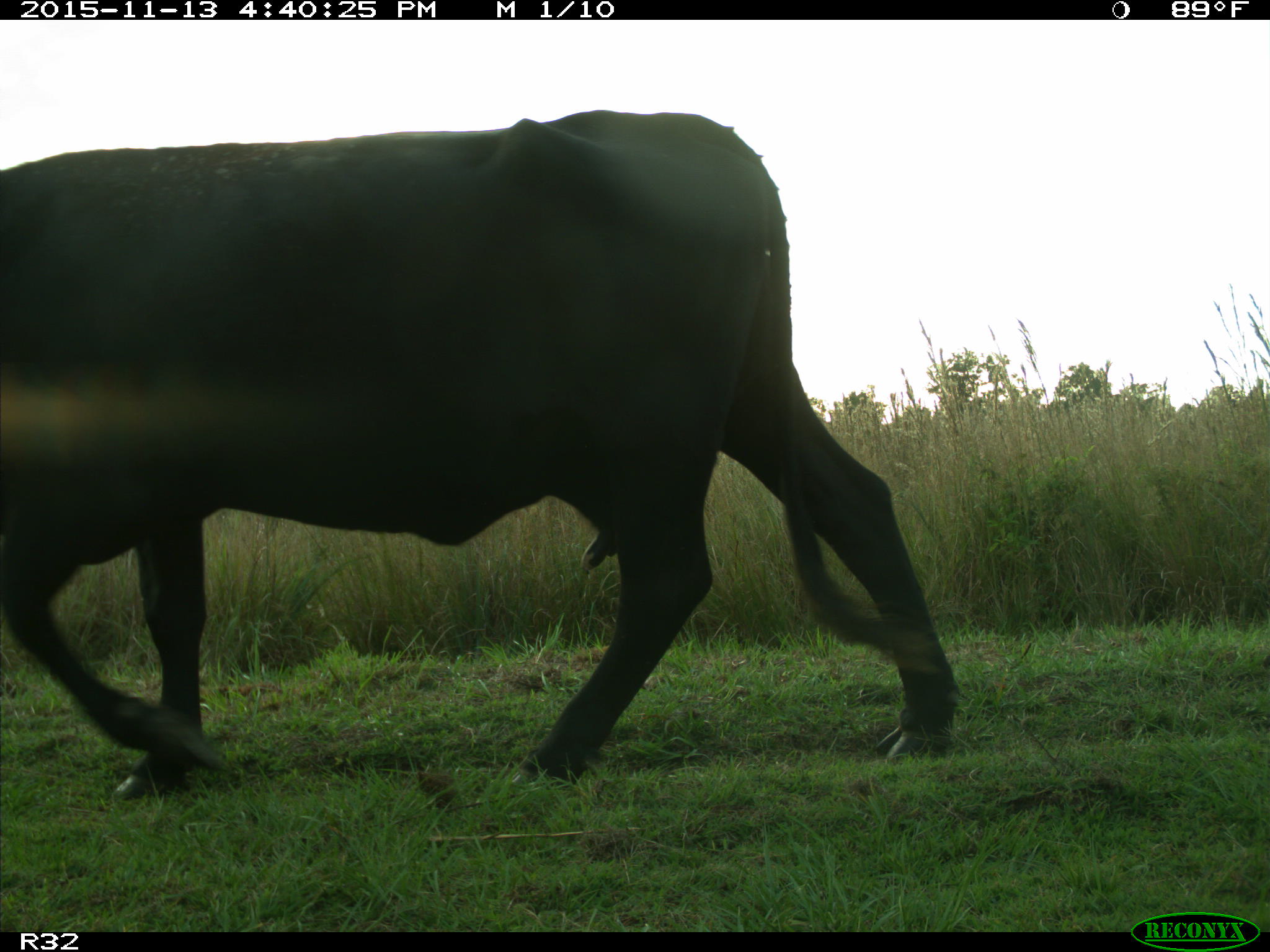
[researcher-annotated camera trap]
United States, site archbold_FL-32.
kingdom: Animalia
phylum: Chordata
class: Mammalia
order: Artiodactyla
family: Bovidae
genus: Bos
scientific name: Bos taurus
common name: domestic cow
Bos taurus (domestic cow).